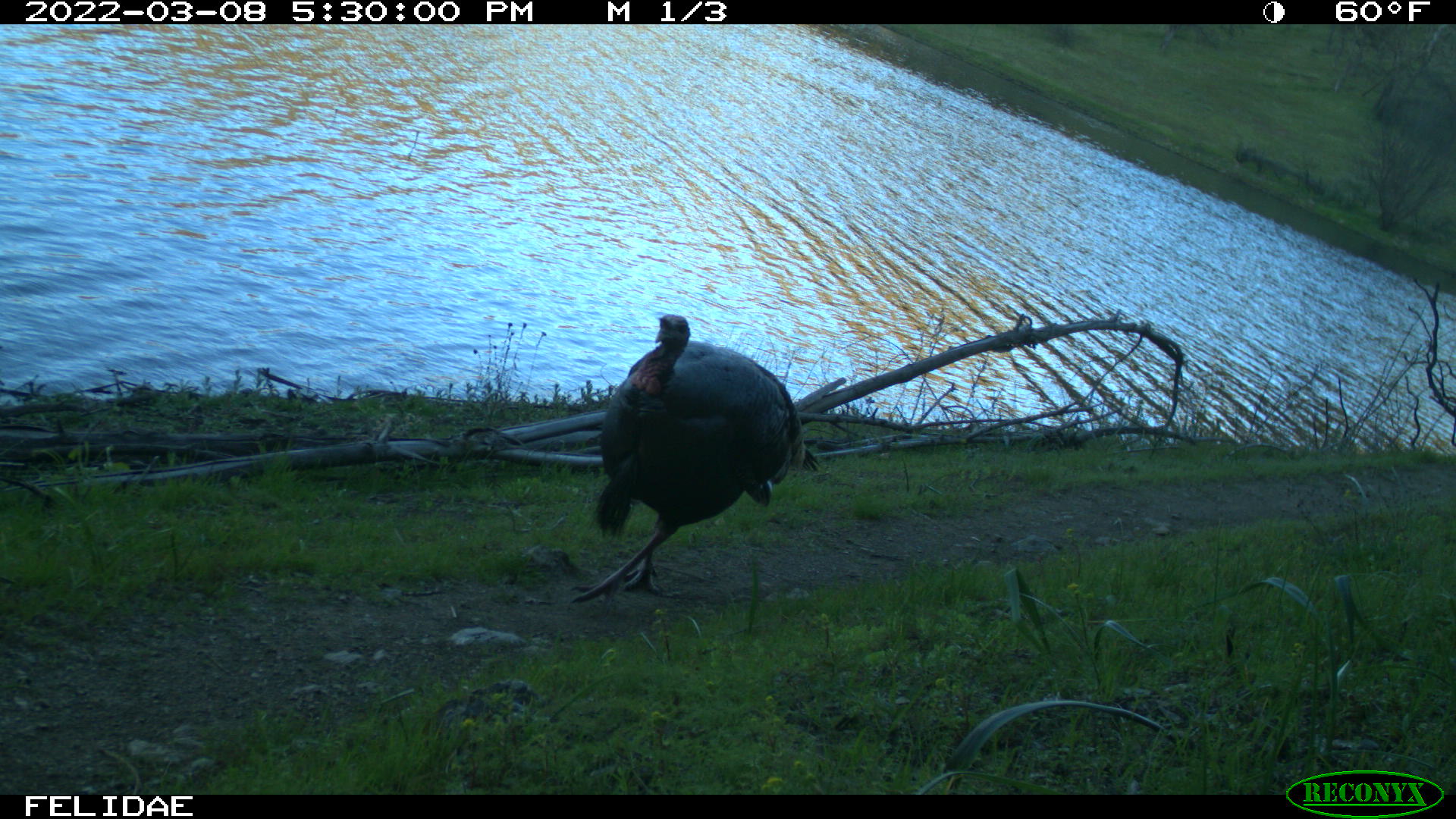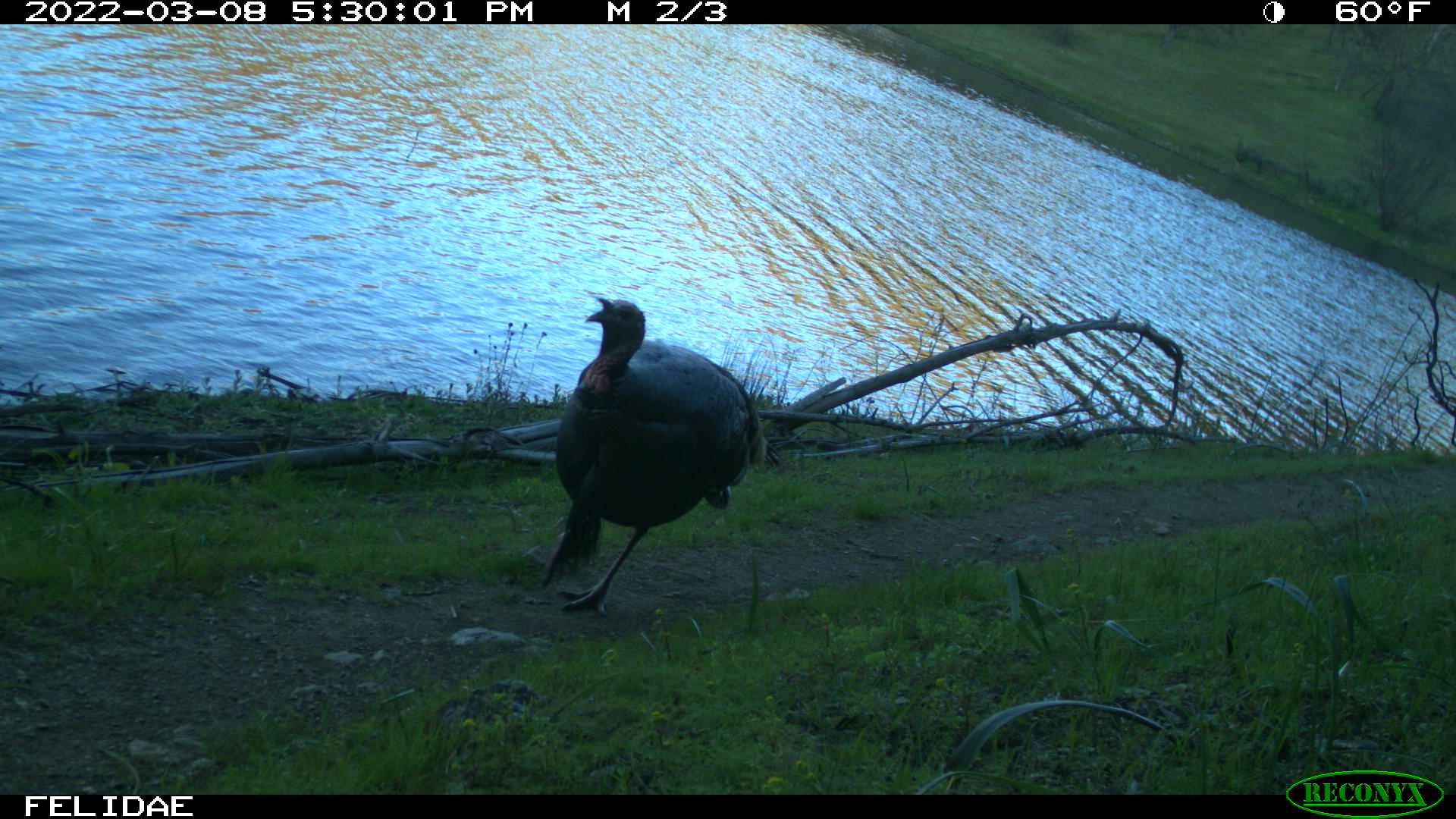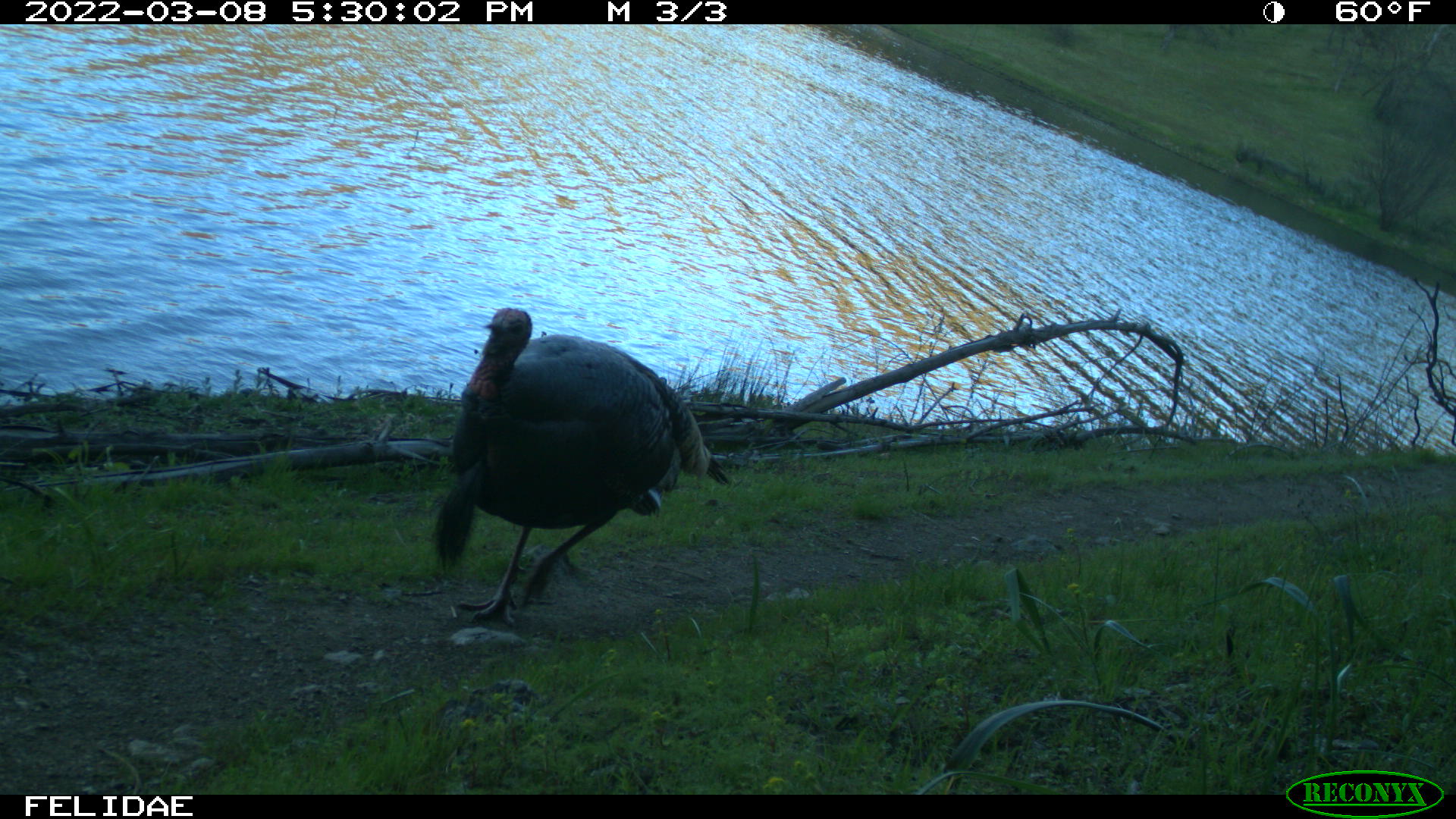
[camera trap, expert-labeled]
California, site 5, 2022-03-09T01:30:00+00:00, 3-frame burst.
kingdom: Animalia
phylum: Chordata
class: Aves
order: Galliformes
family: Phasianidae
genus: Meleagris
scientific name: Meleagris gallopavo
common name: turkey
Turkey (Meleagris gallopavo).